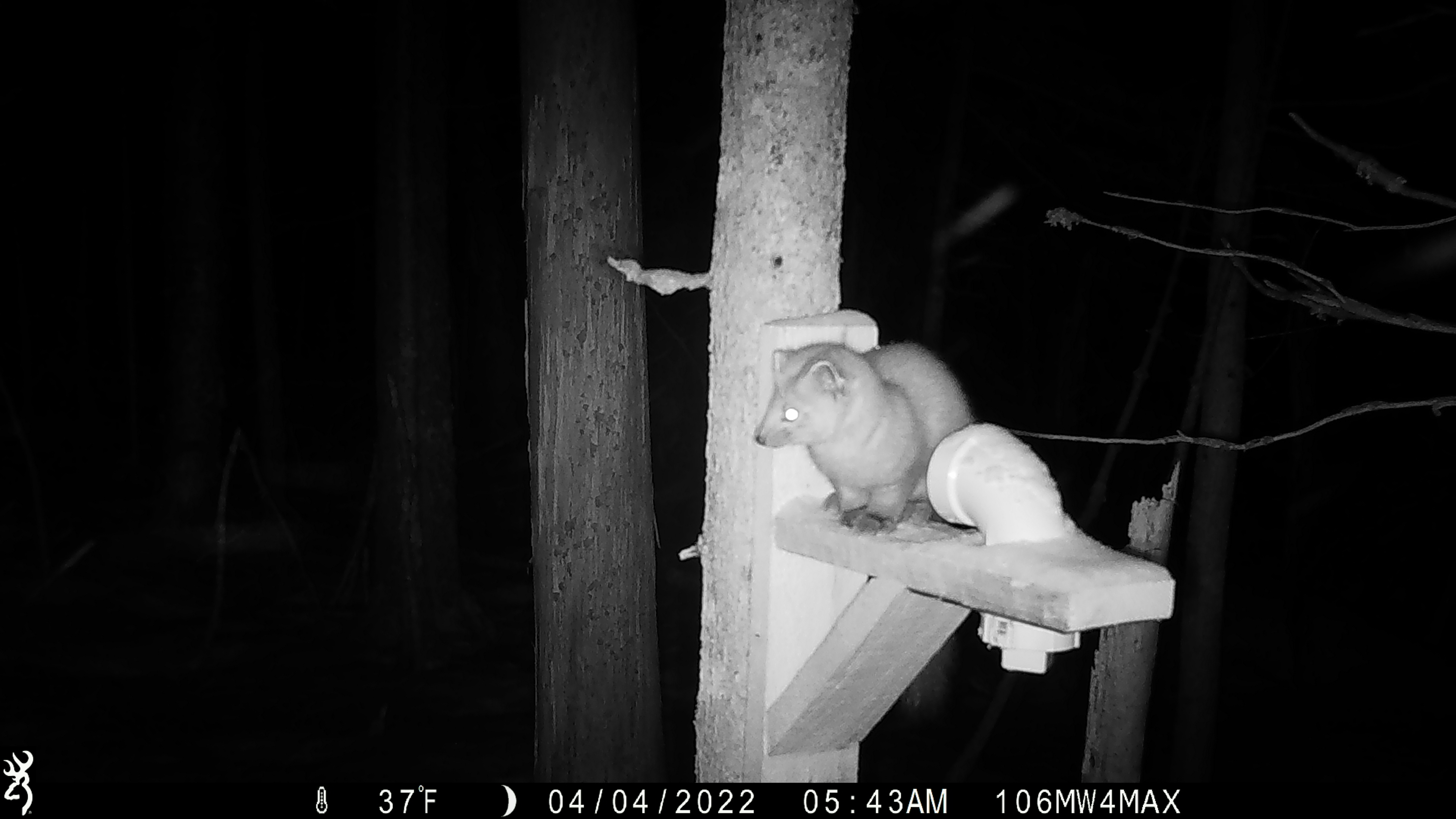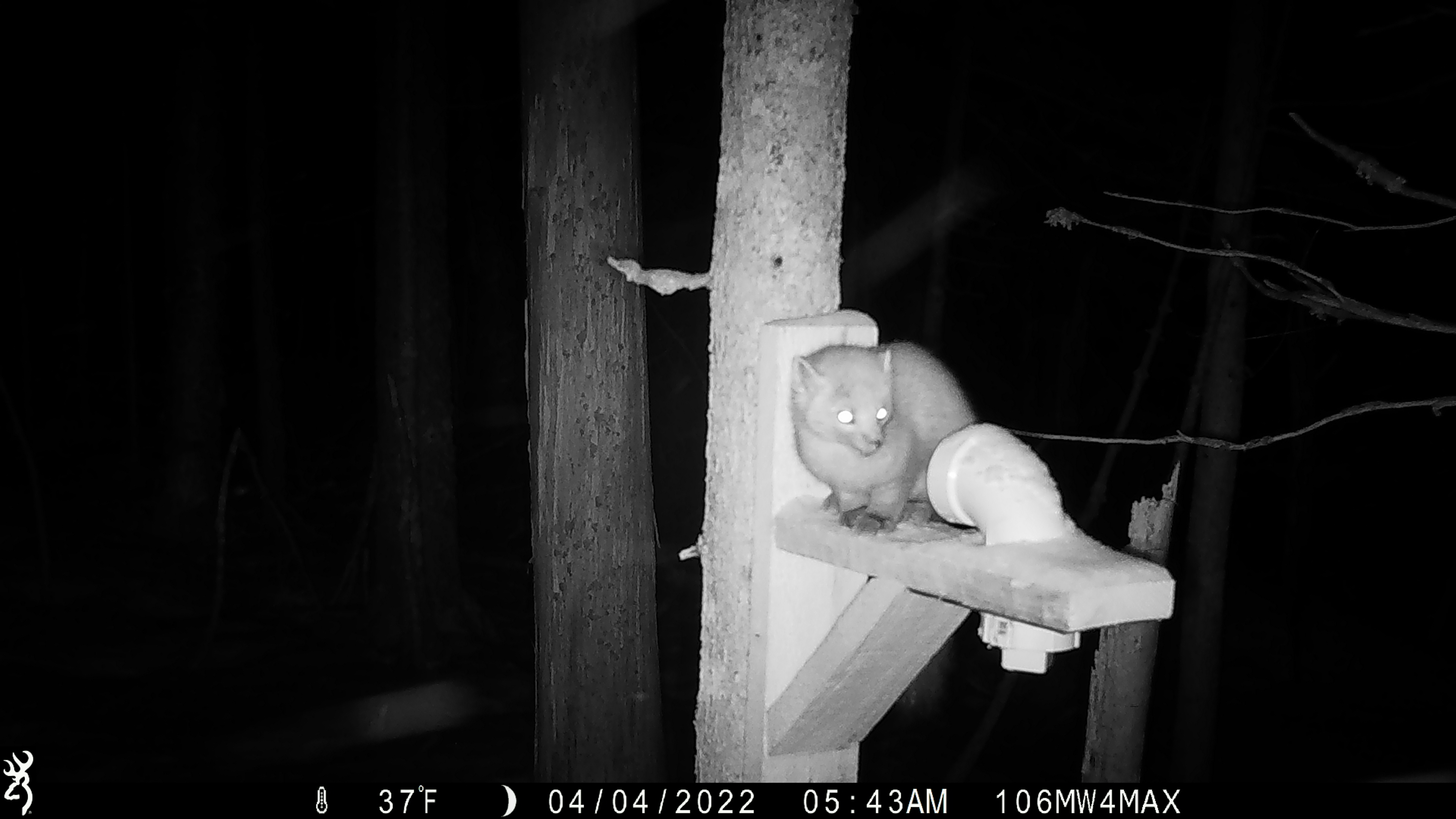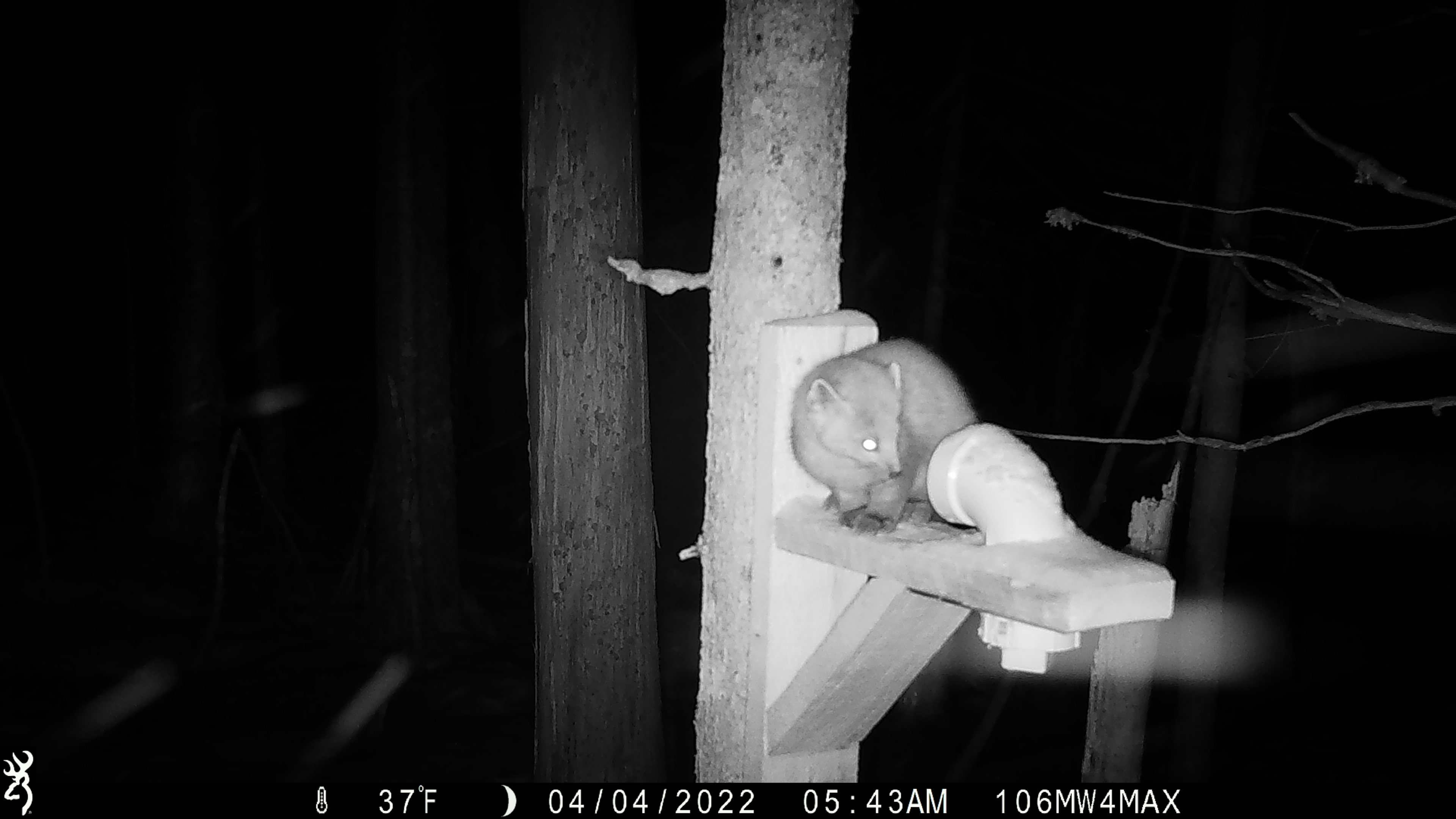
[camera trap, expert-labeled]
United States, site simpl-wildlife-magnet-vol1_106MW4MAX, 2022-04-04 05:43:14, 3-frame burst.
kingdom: Animalia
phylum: Chordata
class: Mammalia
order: Carnivora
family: Mustelidae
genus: Martes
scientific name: Martes americana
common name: american marten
American marten (Martes americana).